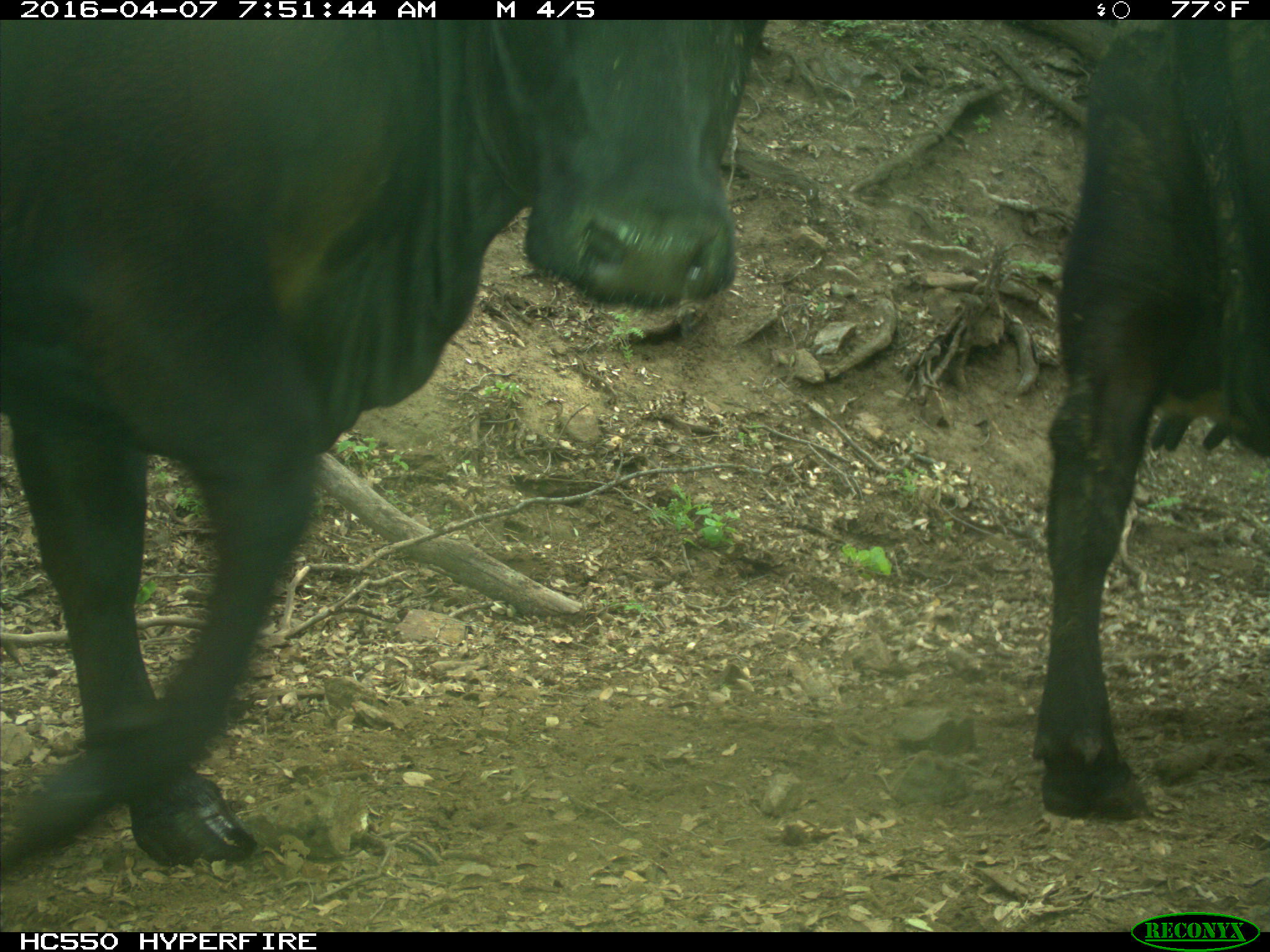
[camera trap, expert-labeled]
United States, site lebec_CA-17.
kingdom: Animalia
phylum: Chordata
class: Mammalia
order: Artiodactyla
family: Bovidae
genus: Bos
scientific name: Bos taurus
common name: domestic cow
Bos taurus (domestic cow).